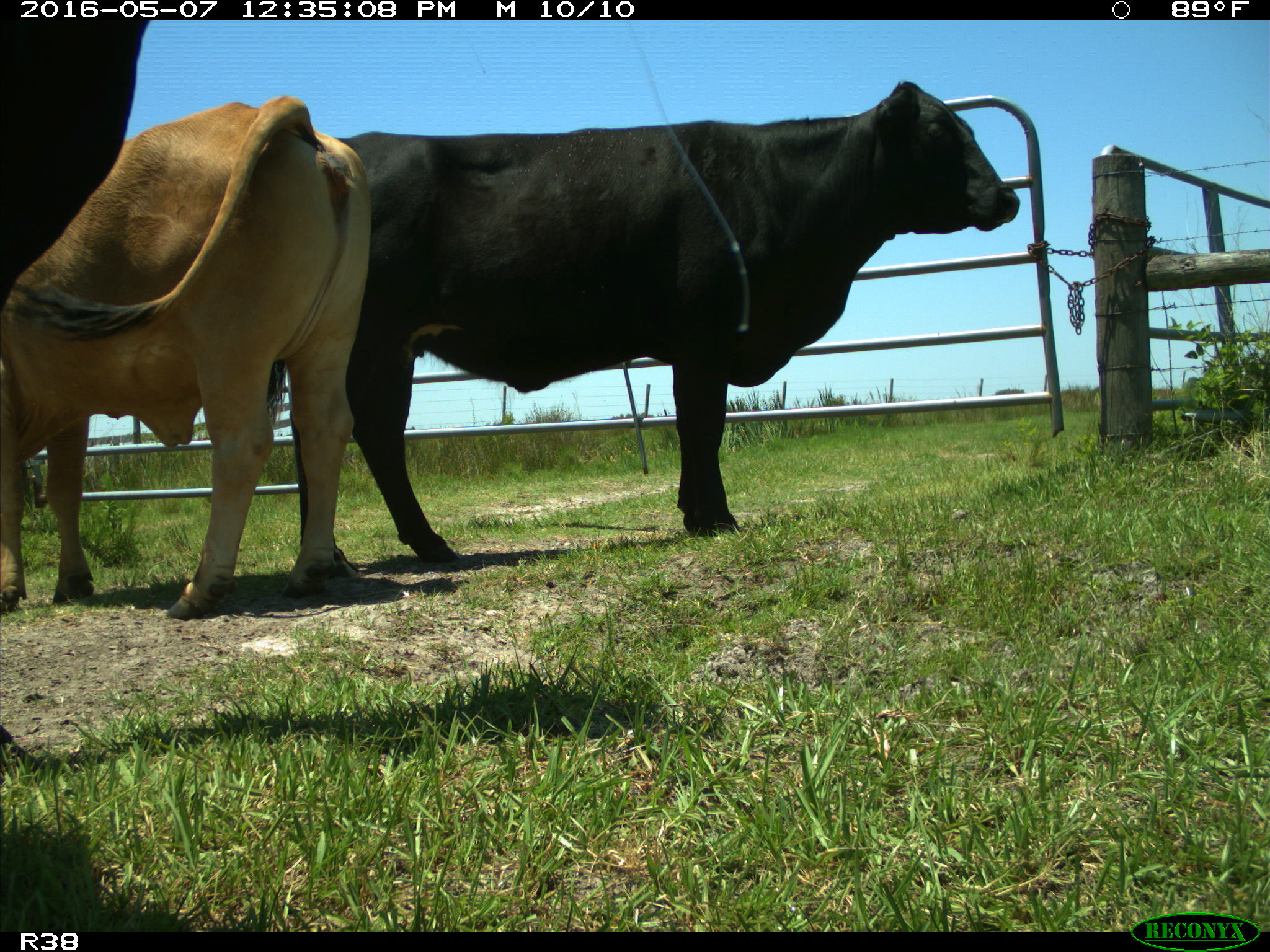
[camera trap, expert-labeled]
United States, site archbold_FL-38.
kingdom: Animalia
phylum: Chordata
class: Mammalia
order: Artiodactyla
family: Bovidae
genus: Bos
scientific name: Bos taurus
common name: domestic cow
Bos taurus (domestic cow).